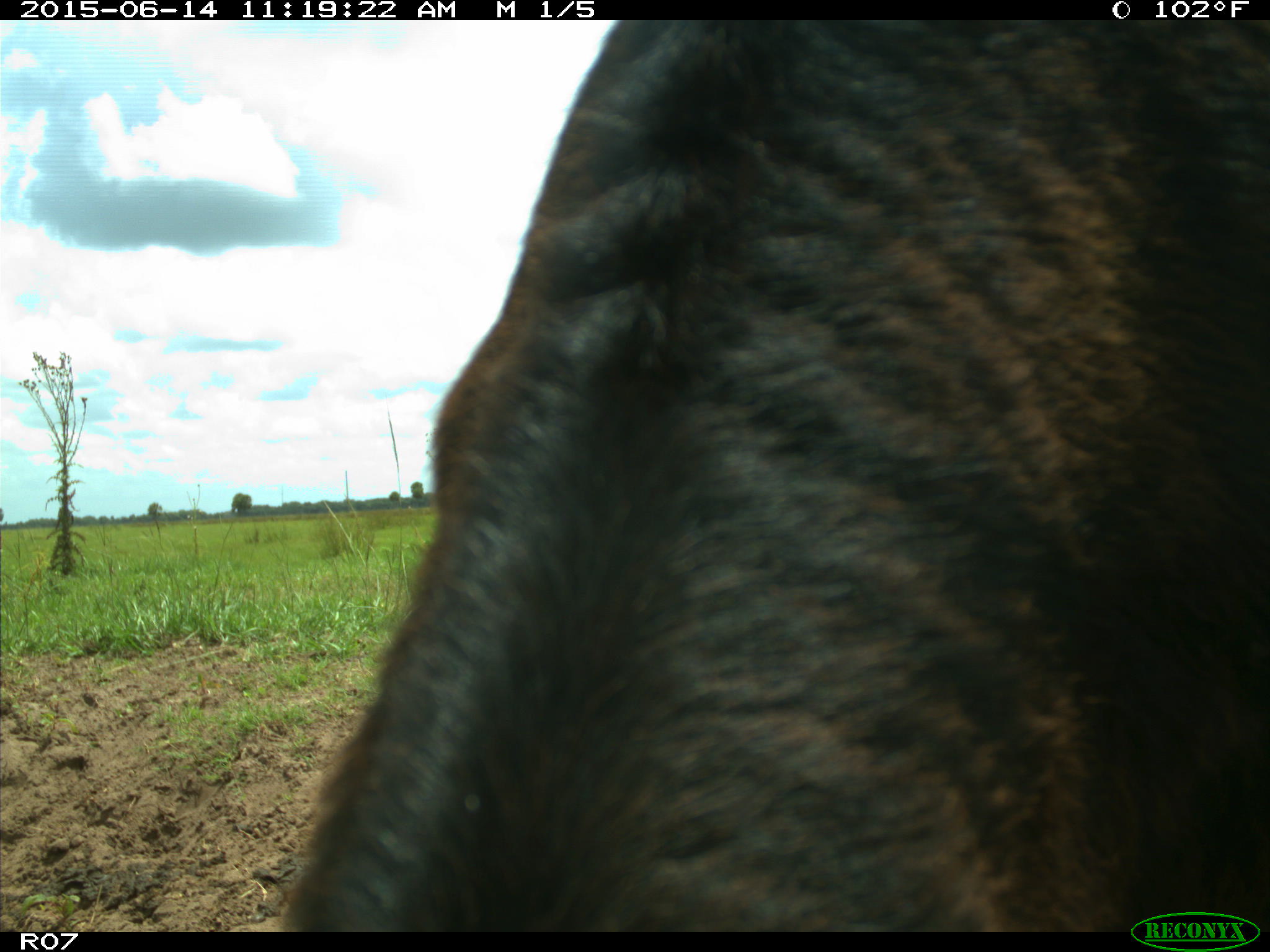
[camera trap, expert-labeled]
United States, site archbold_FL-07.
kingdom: Animalia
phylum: Chordata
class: Mammalia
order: Artiodactyla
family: Bovidae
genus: Bos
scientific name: Bos taurus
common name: domestic cow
Bos taurus (domestic cow).